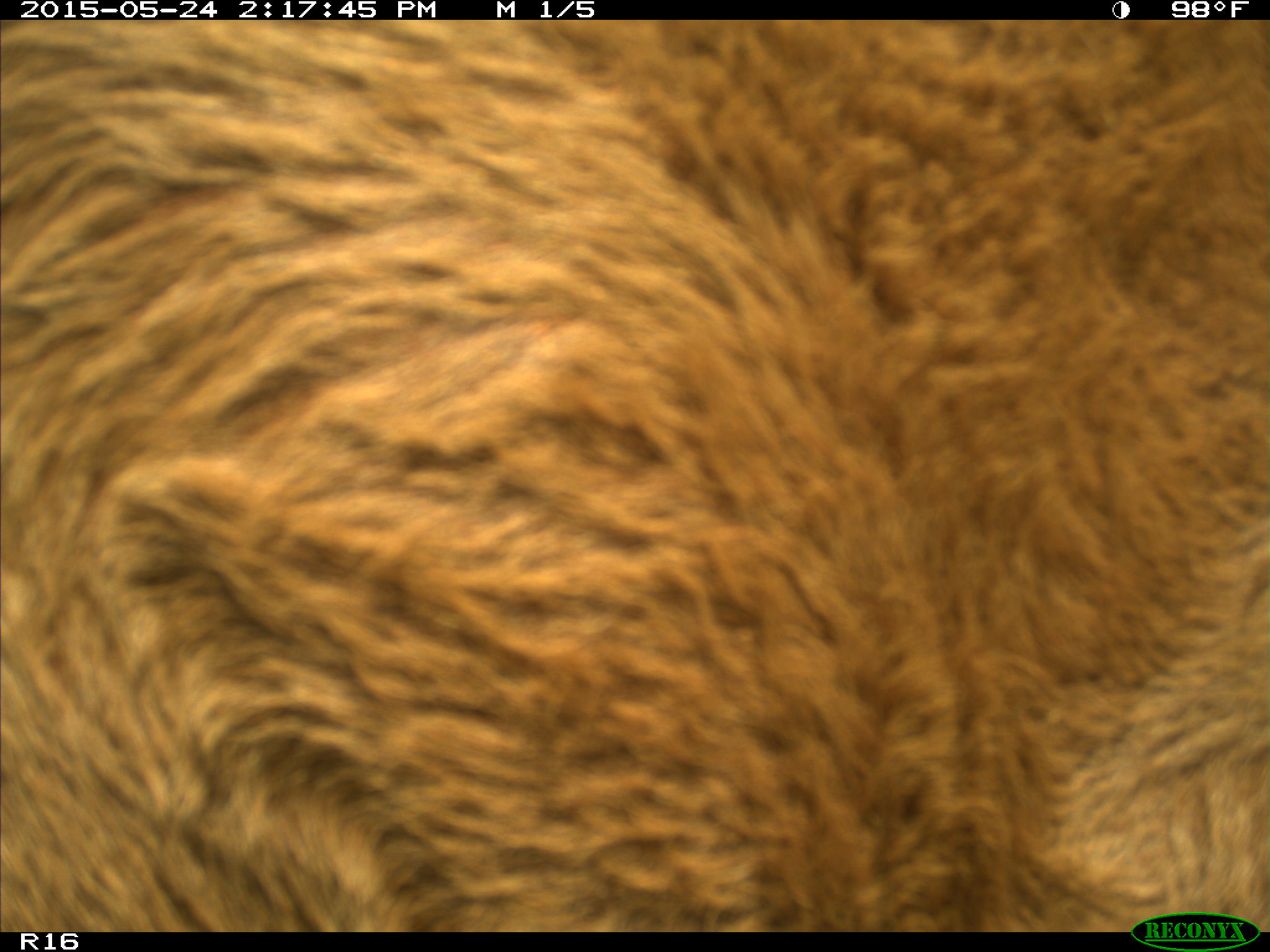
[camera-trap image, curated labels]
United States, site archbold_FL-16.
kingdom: Animalia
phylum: Chordata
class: Mammalia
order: Artiodactyla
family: Bovidae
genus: Bos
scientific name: Bos taurus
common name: domestic cow